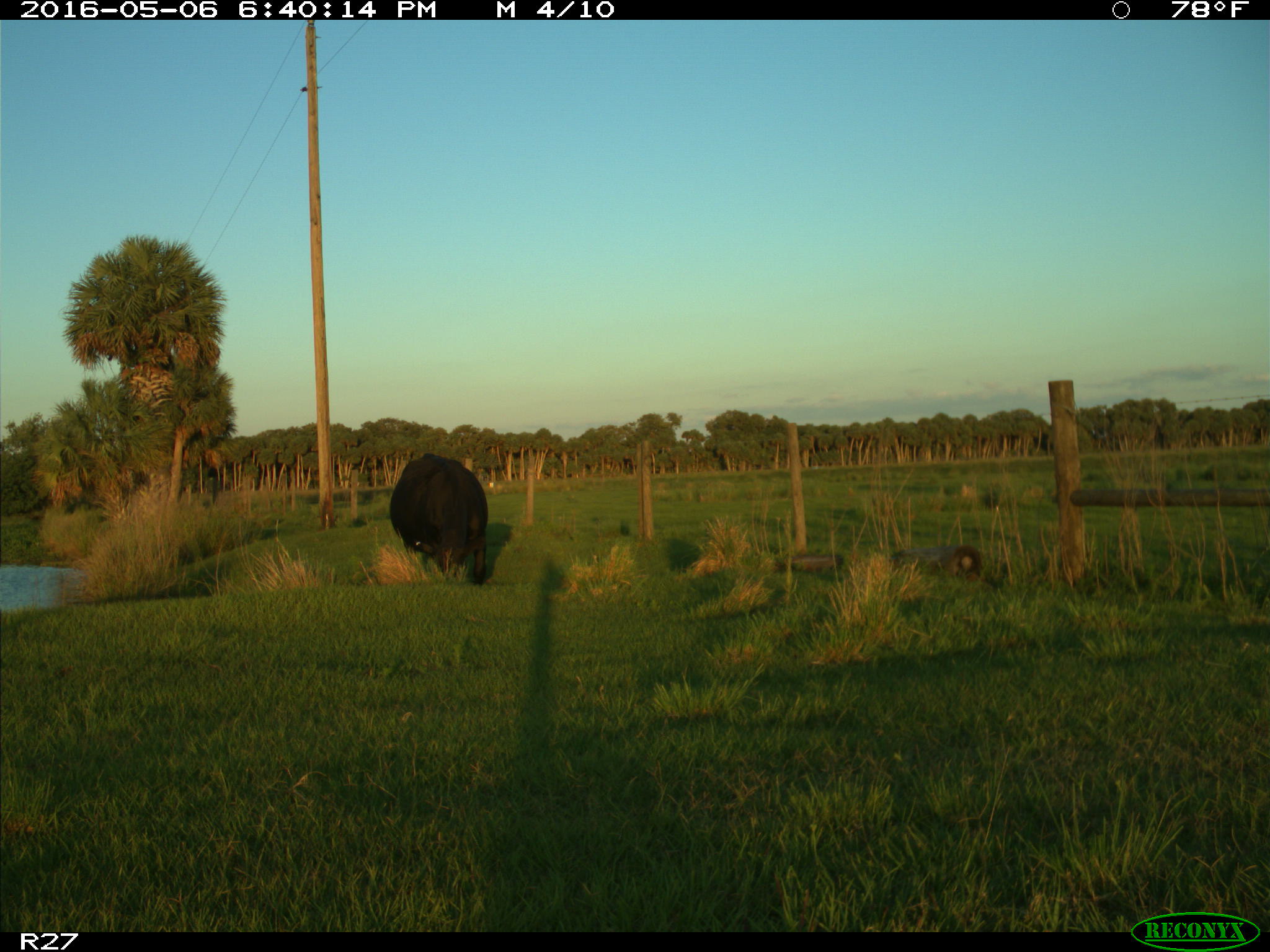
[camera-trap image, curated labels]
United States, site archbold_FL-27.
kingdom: Animalia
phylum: Chordata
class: Mammalia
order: Artiodactyla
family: Bovidae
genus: Bos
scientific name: Bos taurus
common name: domestic cow